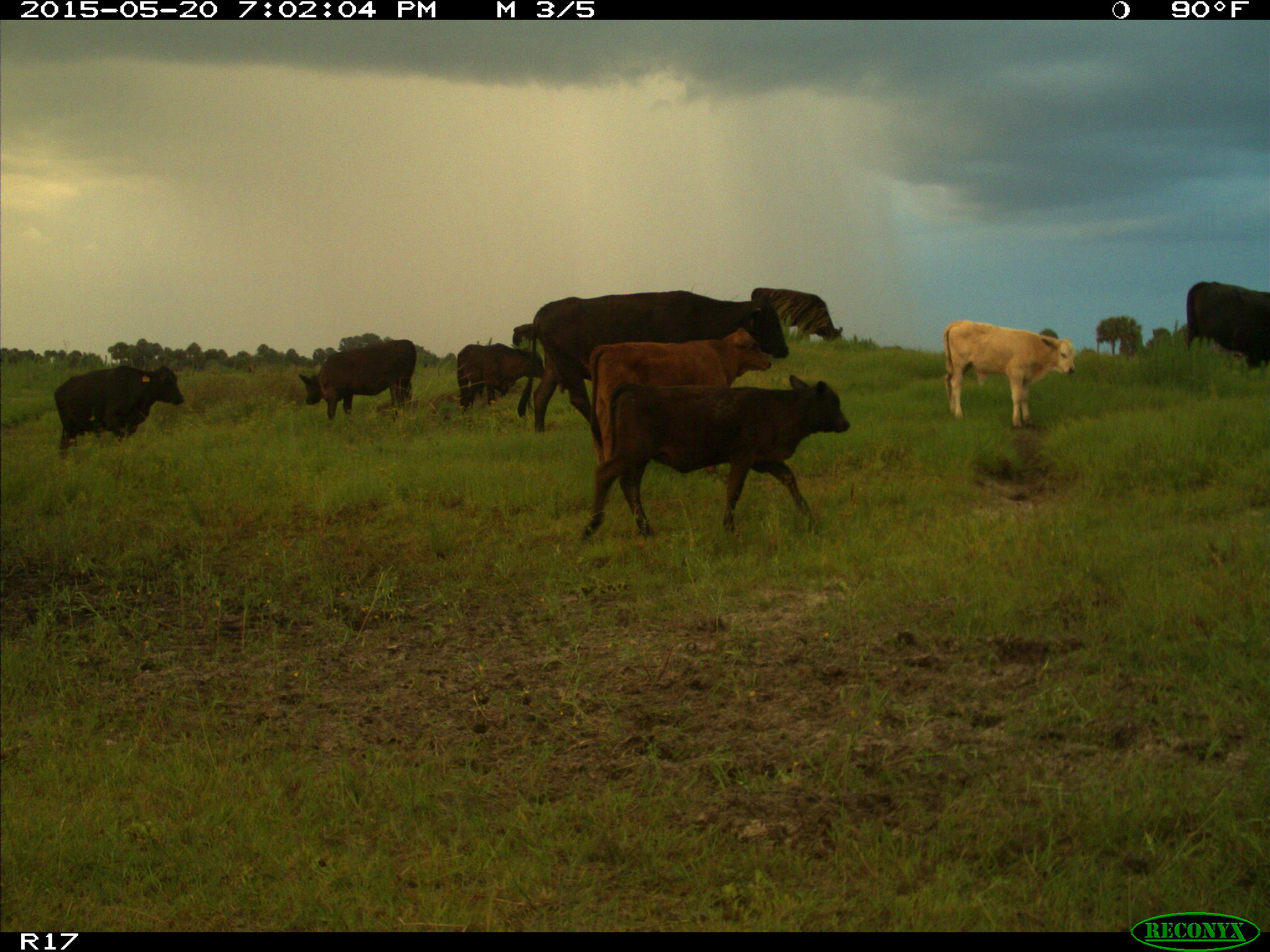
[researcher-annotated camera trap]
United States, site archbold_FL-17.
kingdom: Animalia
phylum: Chordata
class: Mammalia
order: Artiodactyla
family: Bovidae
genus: Bos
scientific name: Bos taurus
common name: domestic cow